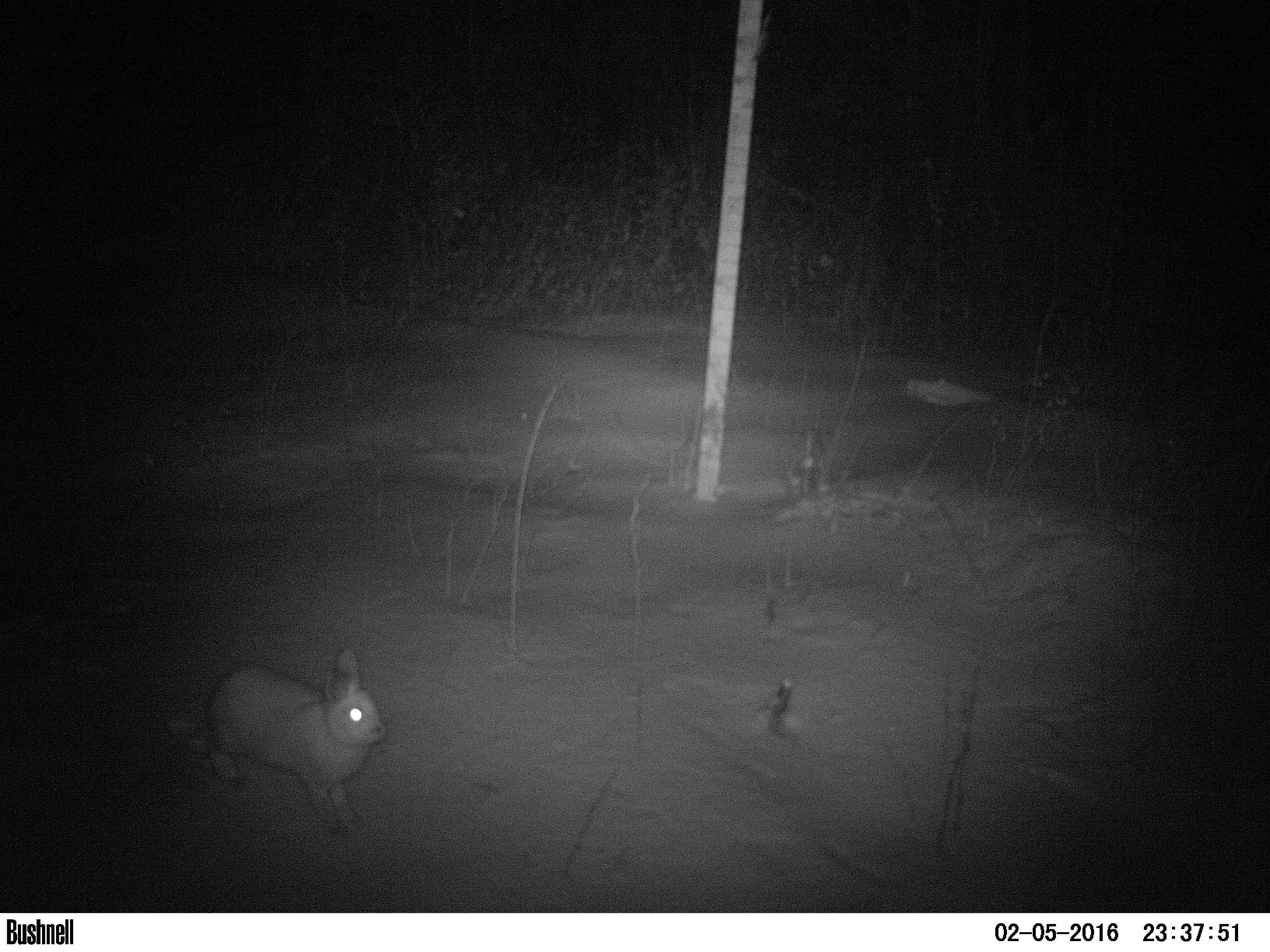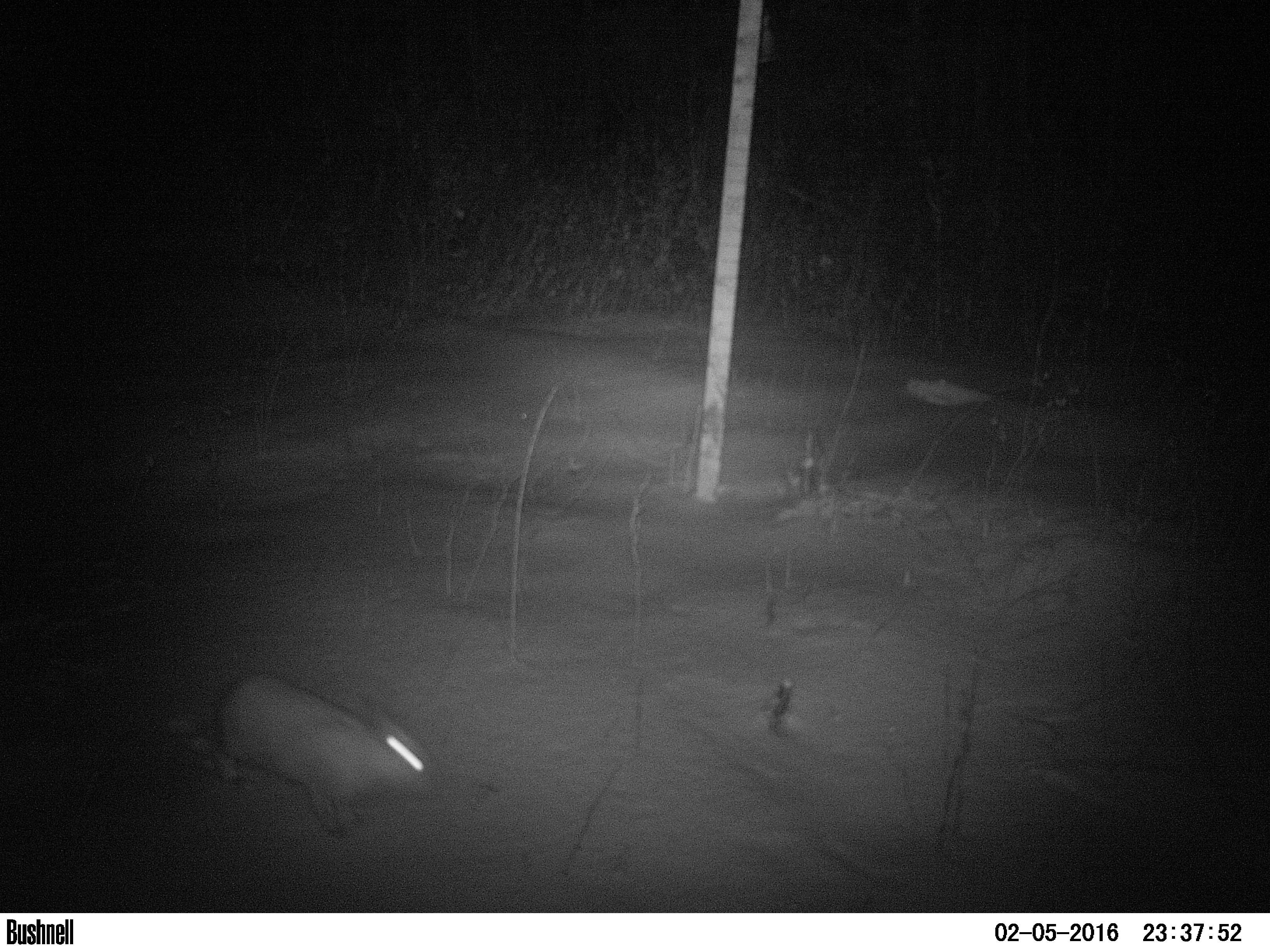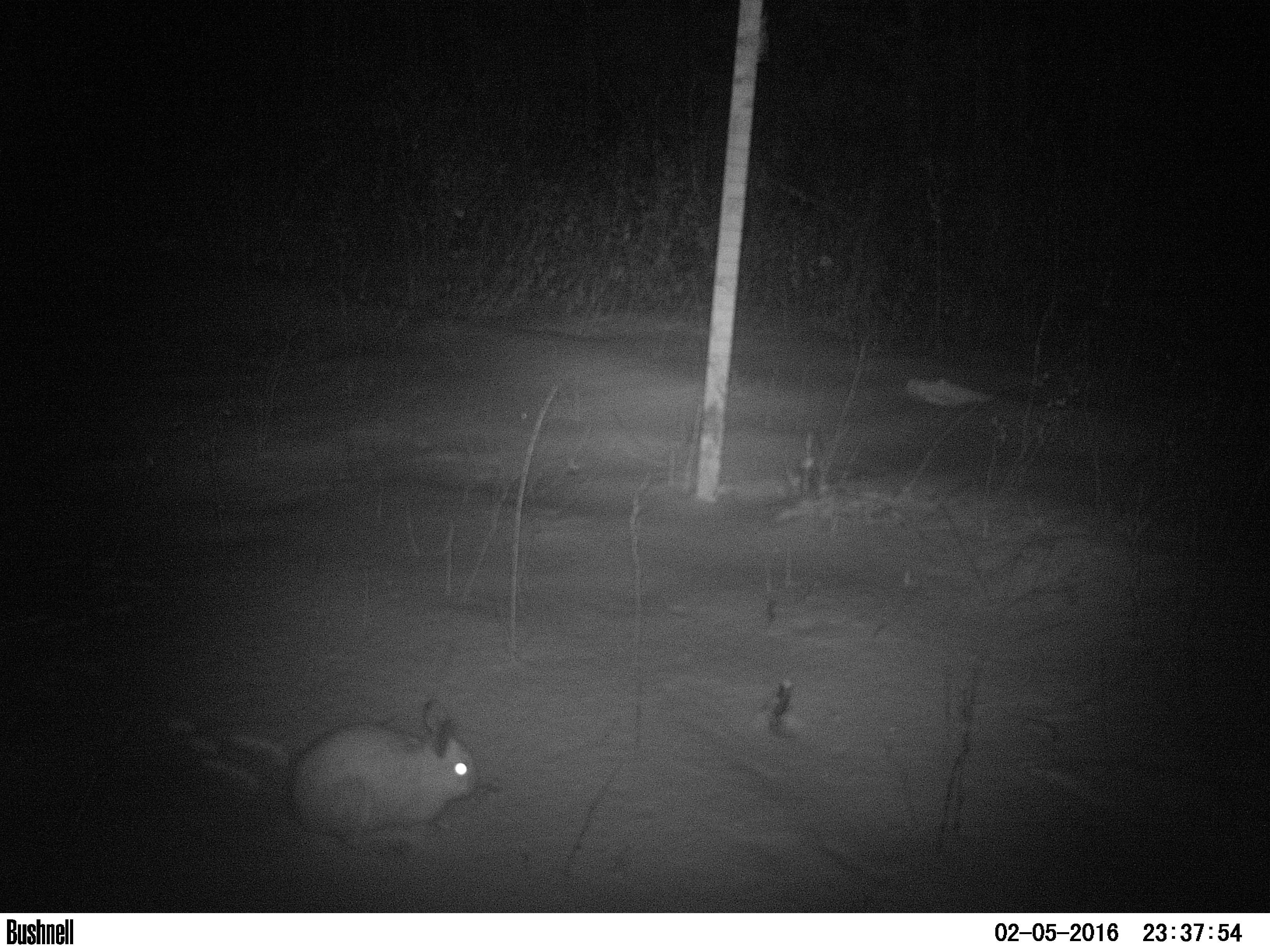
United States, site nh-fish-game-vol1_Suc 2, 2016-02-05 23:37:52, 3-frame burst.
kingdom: Animalia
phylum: Chordata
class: Mammalia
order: Lagomorpha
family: Leporidae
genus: Lepus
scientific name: Lepus americanus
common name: snowshoe hare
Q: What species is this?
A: Snowshoe hare (Lepus americanus).